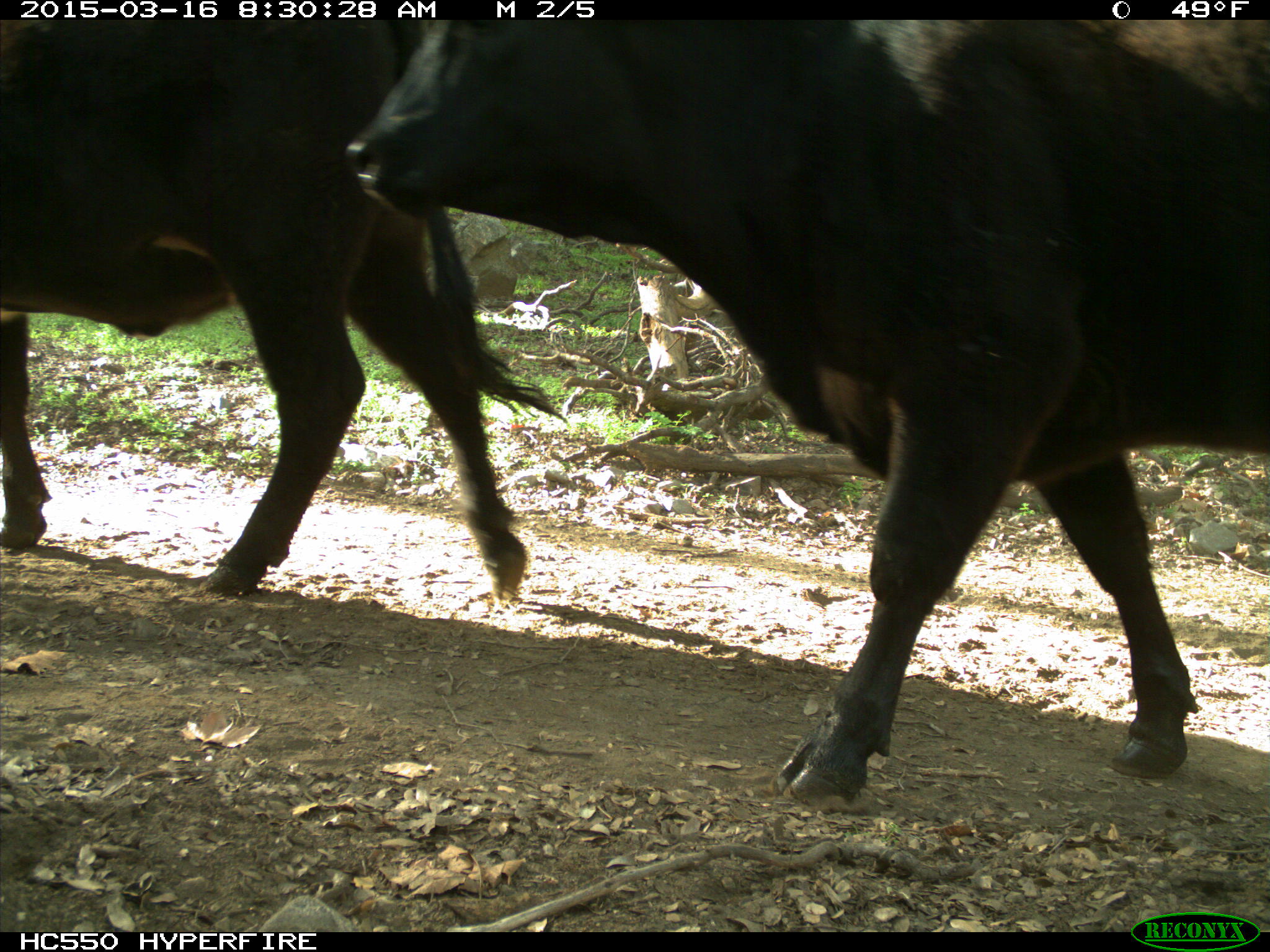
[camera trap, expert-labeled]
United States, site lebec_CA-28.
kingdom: Animalia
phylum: Chordata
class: Mammalia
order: Artiodactyla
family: Bovidae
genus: Bos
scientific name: Bos taurus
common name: domestic cow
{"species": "Bos taurus (domestic cow)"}